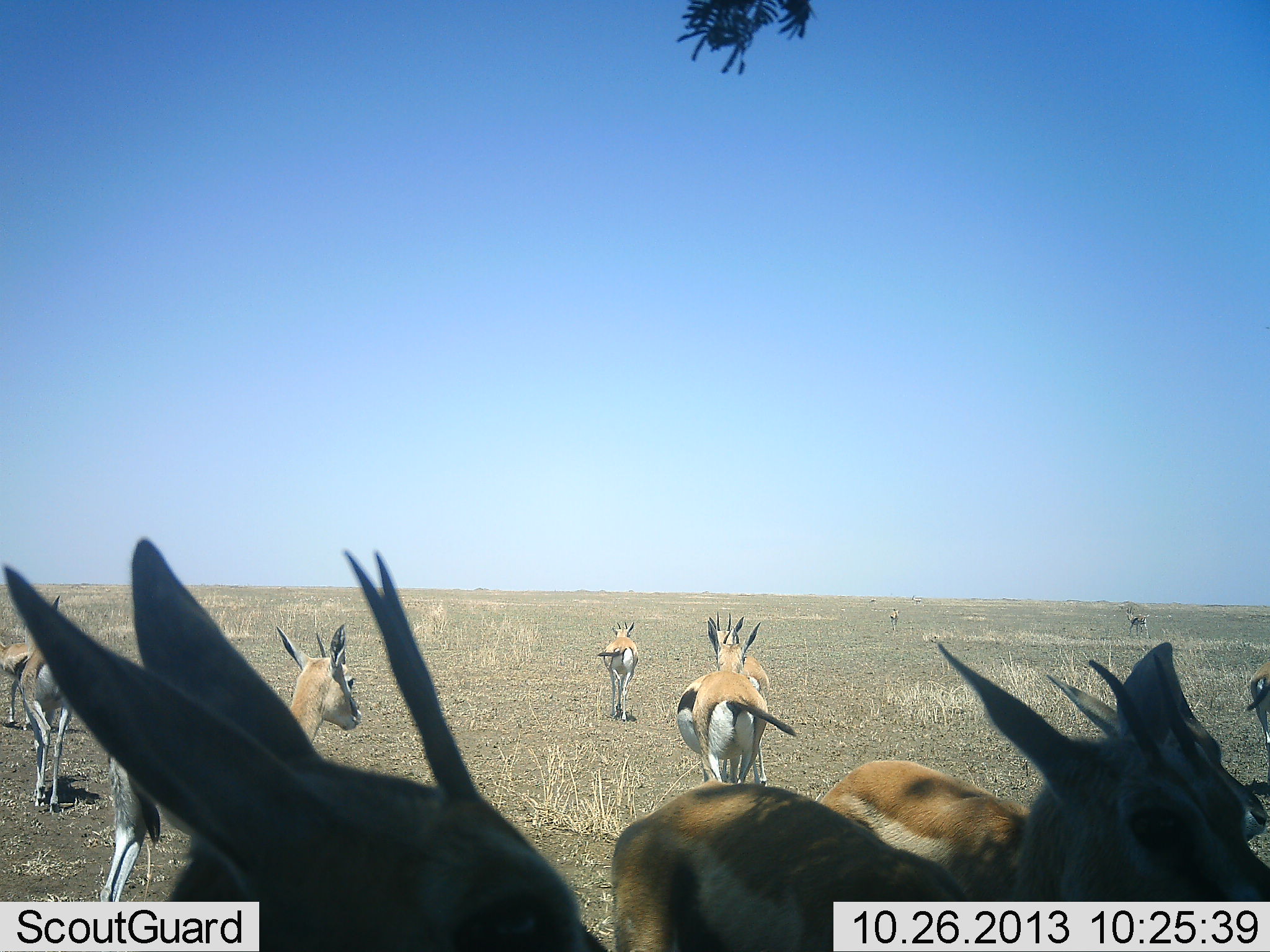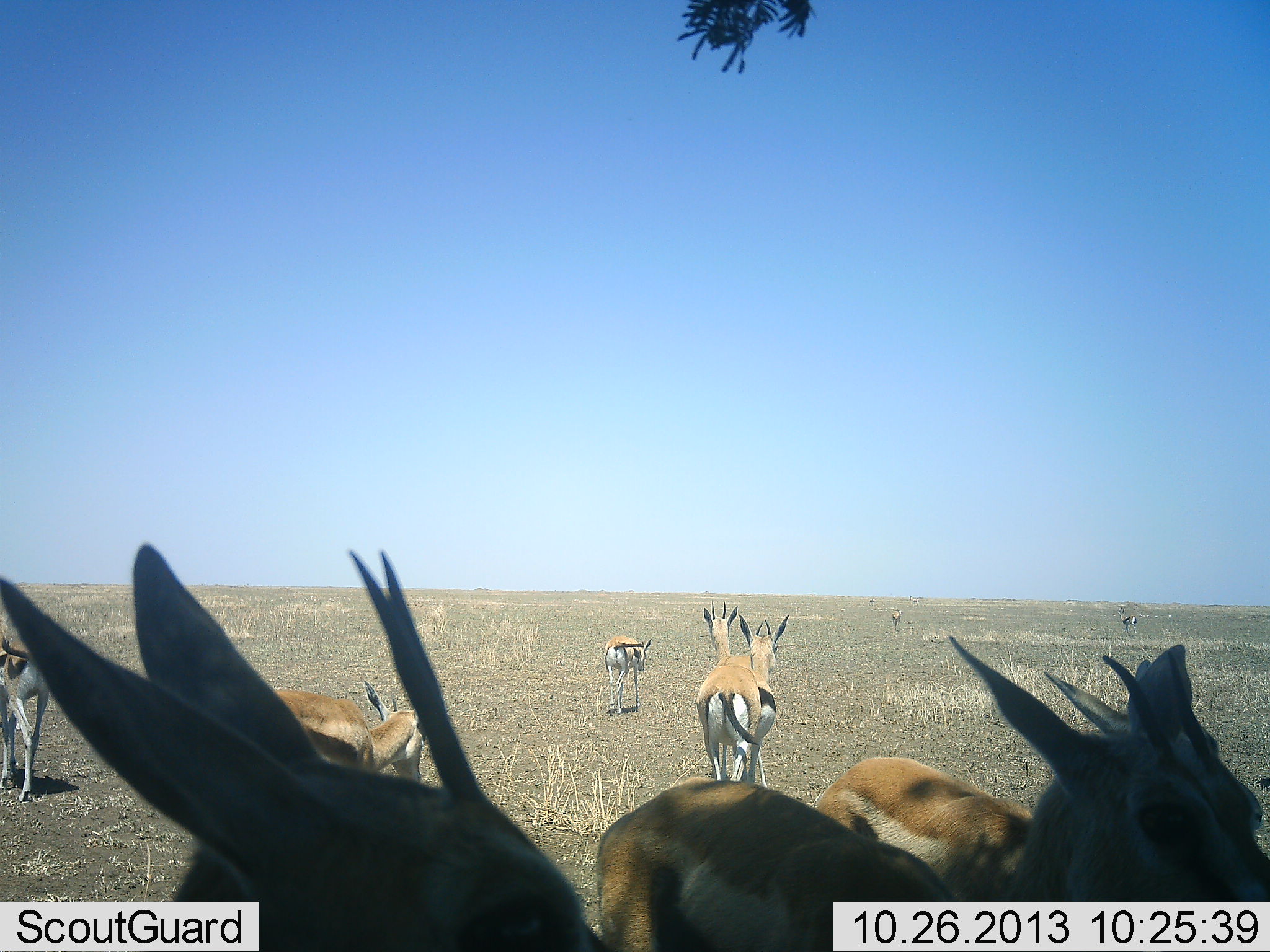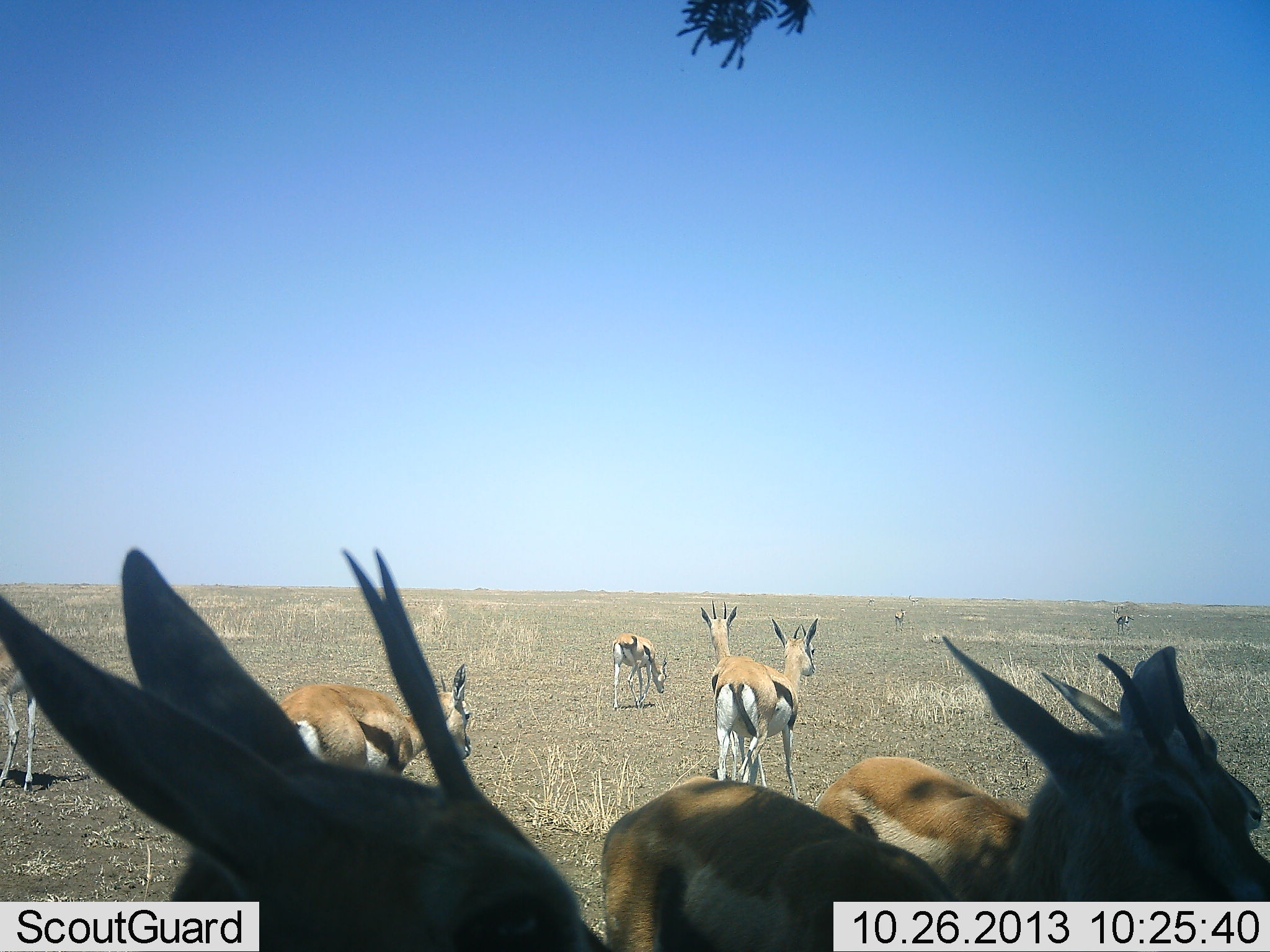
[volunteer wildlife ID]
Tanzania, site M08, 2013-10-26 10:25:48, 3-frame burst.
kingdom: Animalia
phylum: Chordata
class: Mammalia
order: Artiodactyla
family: Bovidae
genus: Eudorcas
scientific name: Eudorcas thomsonii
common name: thomson's gazelle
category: gazellethomsons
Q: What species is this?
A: Gazellethomsons (thomson's gazelle) (Eudorcas thomsonii).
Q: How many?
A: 10.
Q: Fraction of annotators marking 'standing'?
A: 89%.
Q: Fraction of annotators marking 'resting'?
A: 16%.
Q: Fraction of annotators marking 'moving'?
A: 76%.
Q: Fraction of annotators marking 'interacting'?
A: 11%.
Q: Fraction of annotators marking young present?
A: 3%.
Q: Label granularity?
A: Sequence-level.